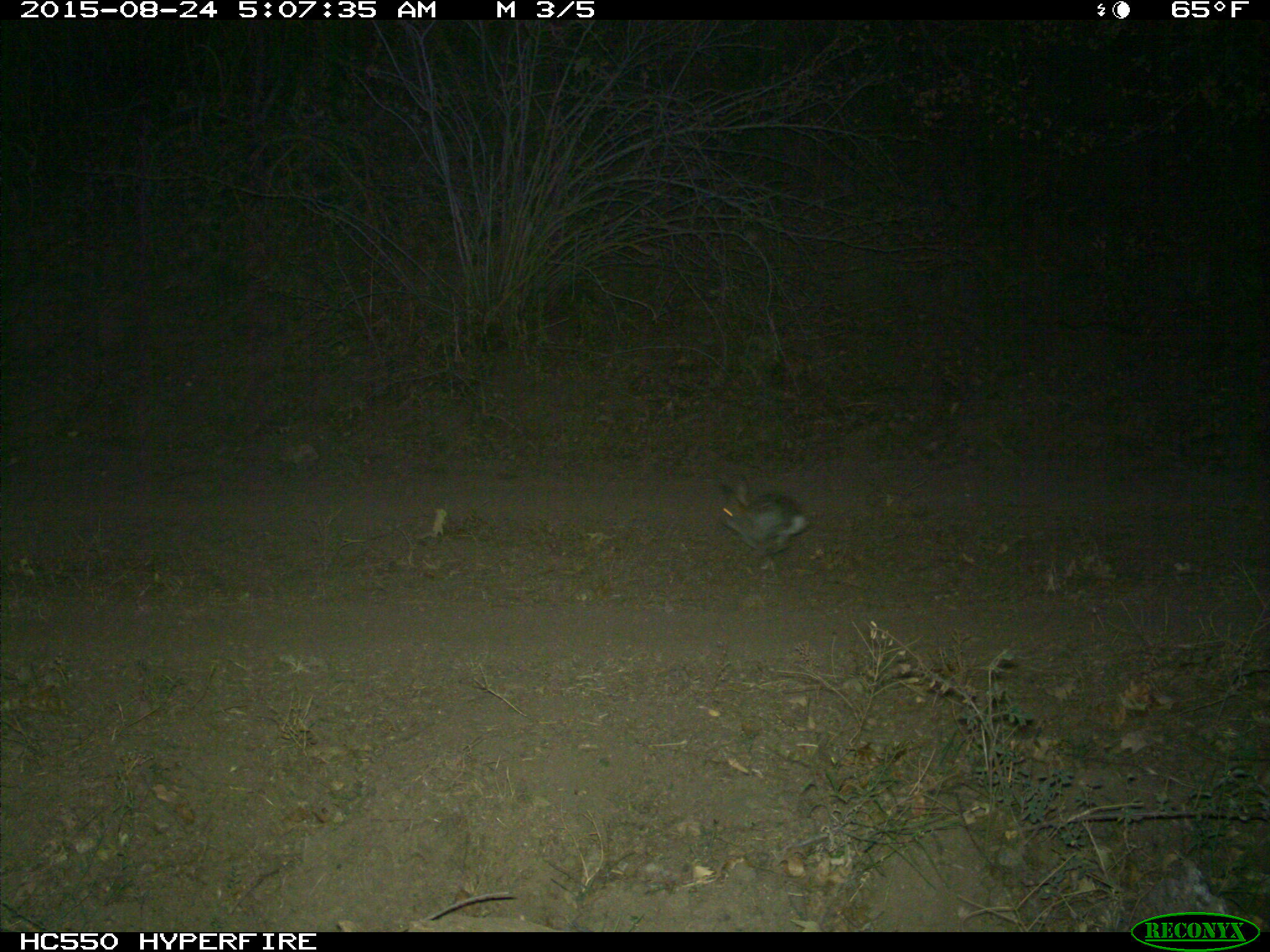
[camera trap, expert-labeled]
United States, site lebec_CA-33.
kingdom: Animalia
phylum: Chordata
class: Mammalia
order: Lagomorpha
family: Leporidae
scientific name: Leporidae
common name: rabbits and hares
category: unidentified rabbit